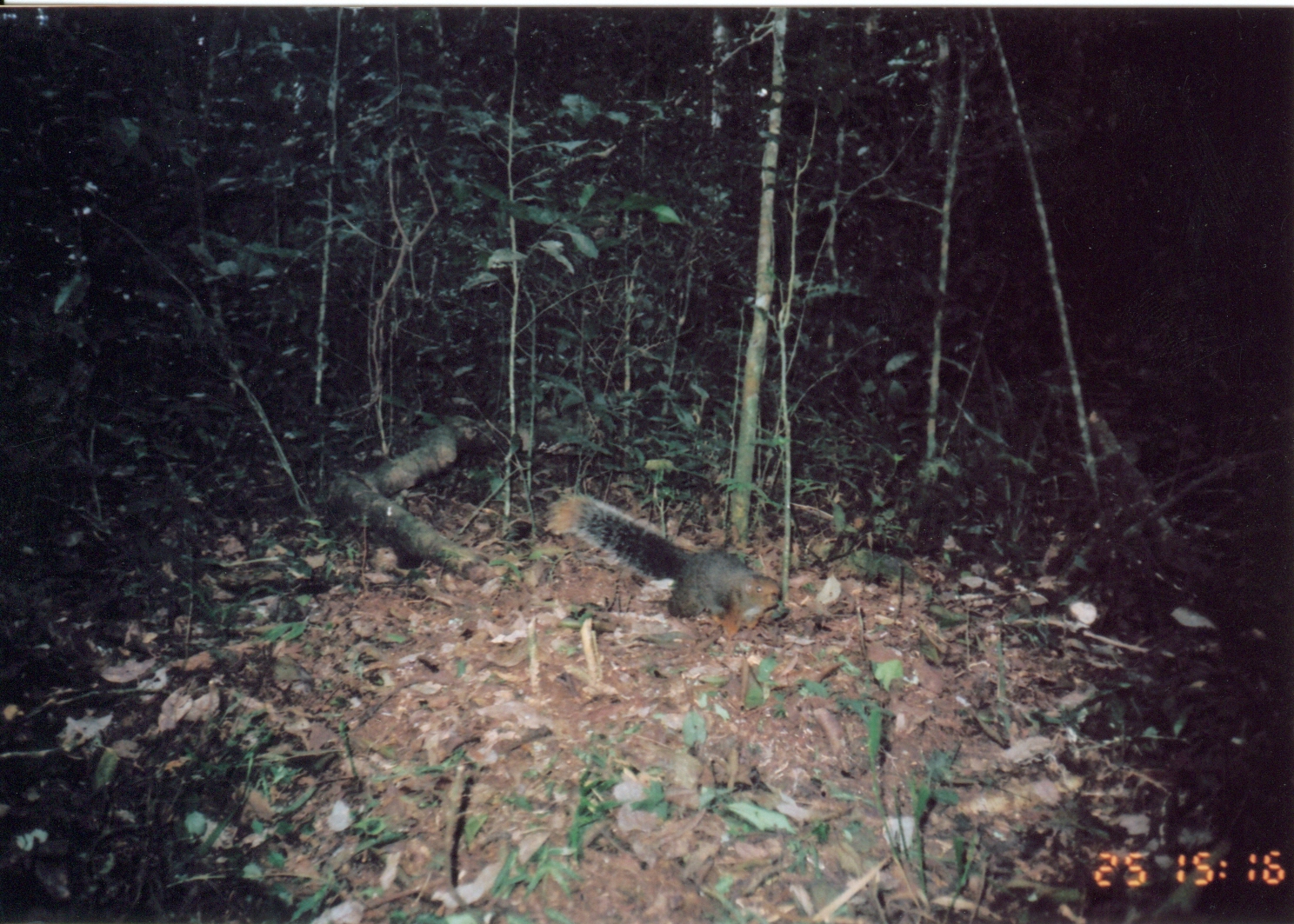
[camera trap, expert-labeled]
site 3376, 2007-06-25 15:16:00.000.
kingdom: Animalia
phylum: Chordata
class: Mammalia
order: Rodentia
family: Sciuridae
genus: Paraxerus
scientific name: Paraxerus vexillarius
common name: swynnerton's bush squirrel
Paraxerus vexillarius (swynnerton's bush squirrel), count 1.